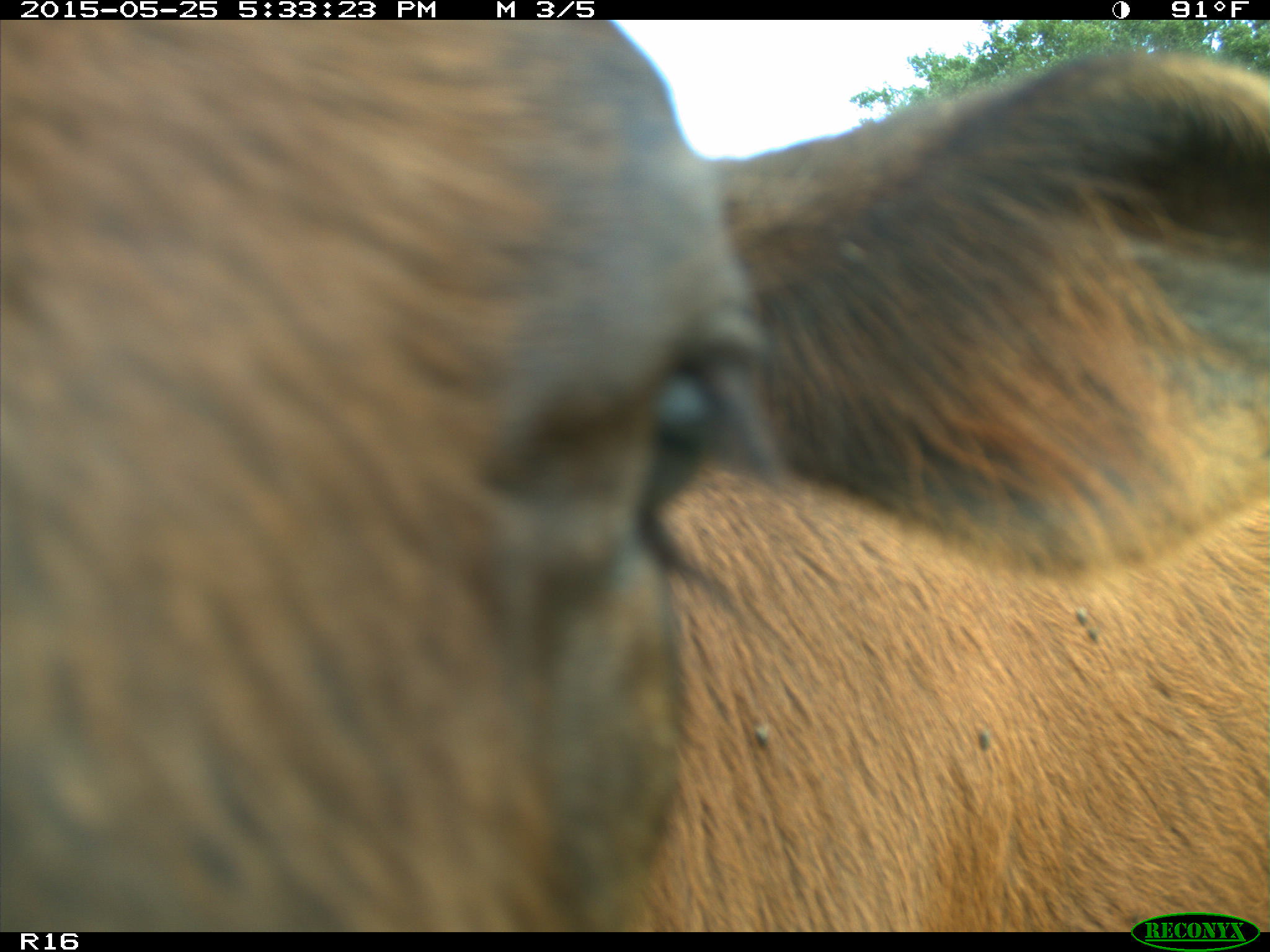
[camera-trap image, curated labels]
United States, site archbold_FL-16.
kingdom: Animalia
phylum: Chordata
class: Mammalia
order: Artiodactyla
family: Bovidae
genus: Bos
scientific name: Bos taurus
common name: domestic cow